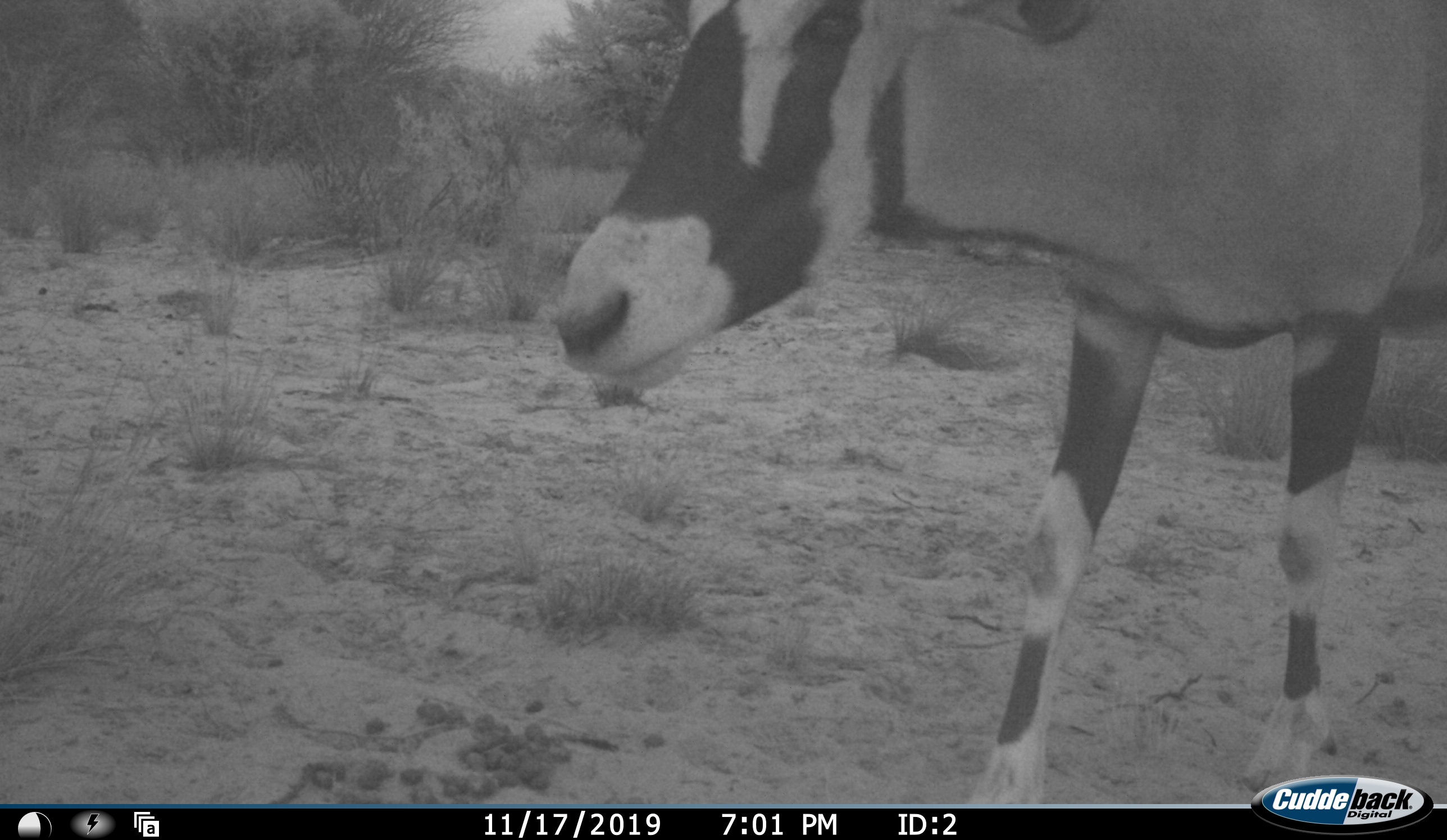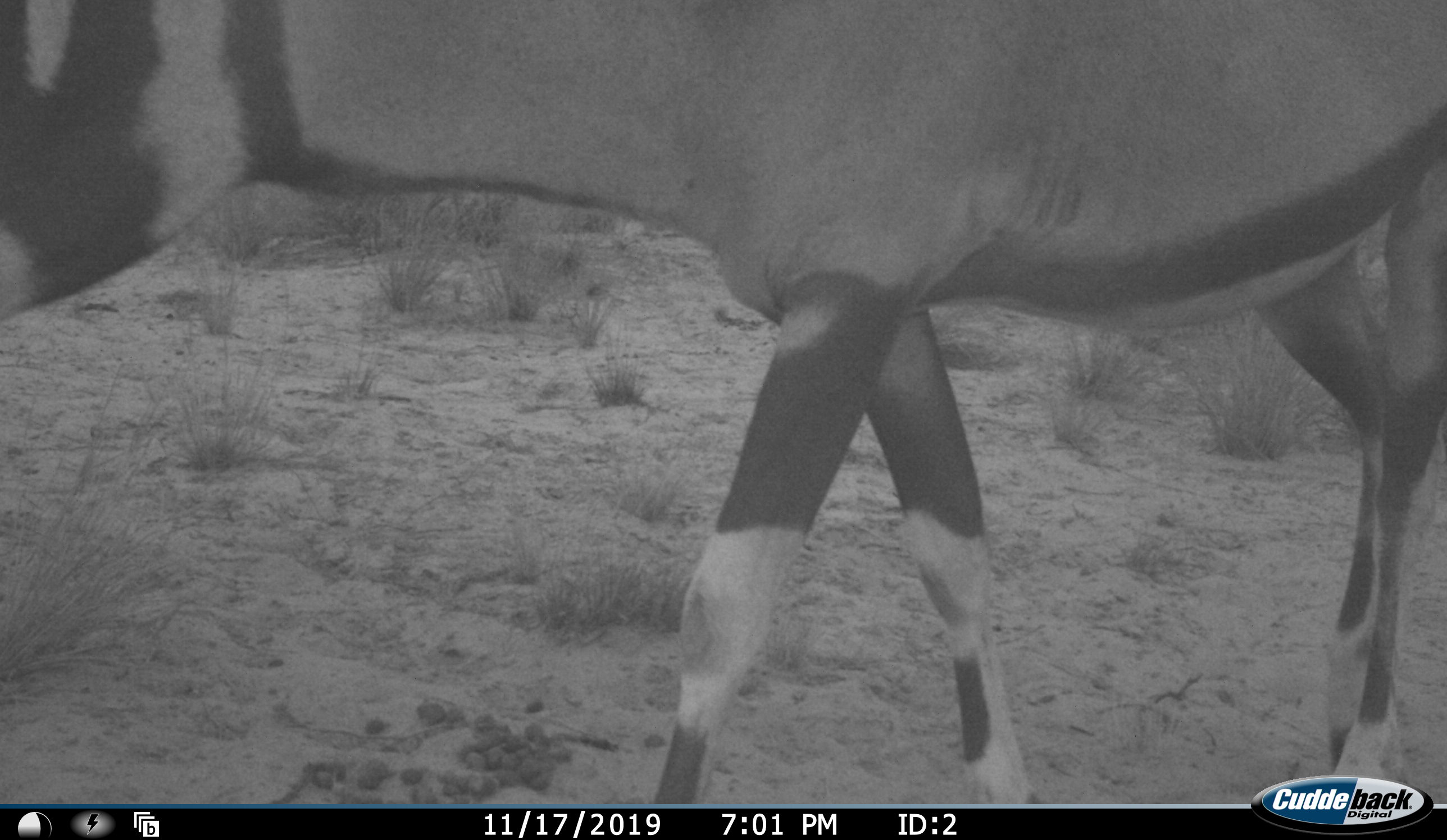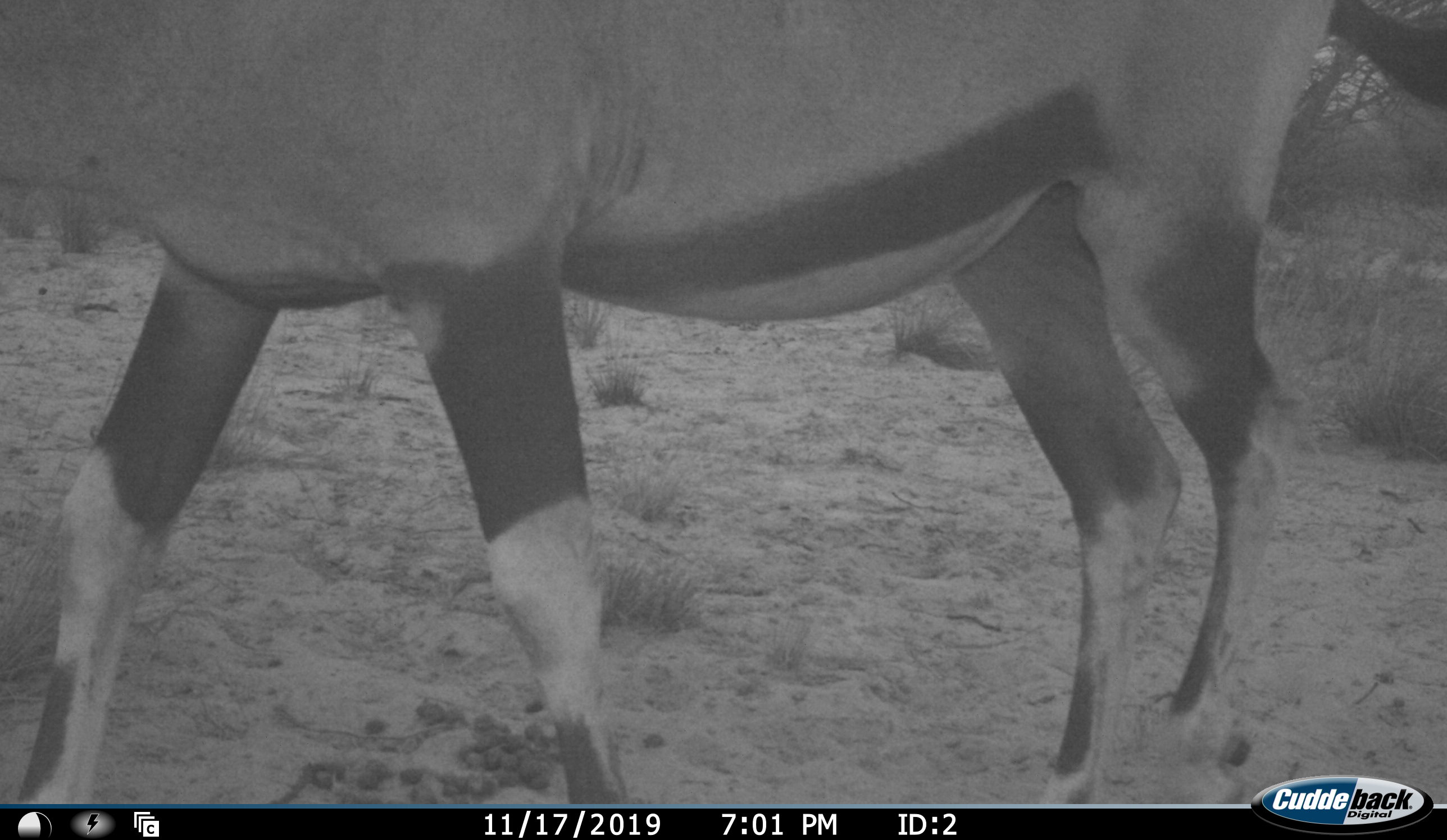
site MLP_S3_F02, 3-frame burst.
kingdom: Animalia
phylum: Chordata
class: Mammalia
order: Artiodactyla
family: Bovidae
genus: Oryx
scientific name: Oryx gazella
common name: gemsbok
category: oryx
Oryx (gemsbok) (Oryx gazella), count 1. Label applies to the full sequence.